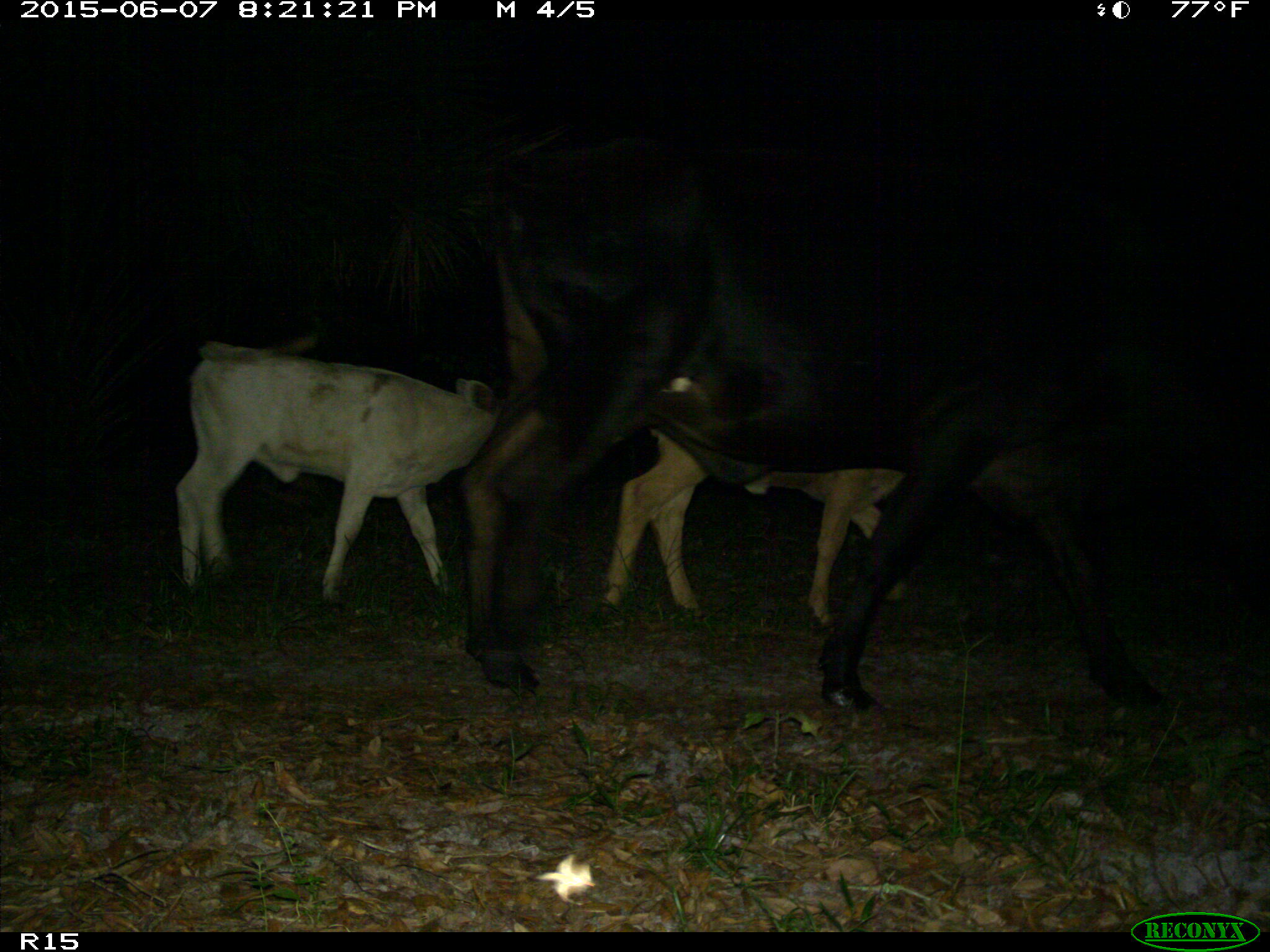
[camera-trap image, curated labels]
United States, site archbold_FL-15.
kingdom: Animalia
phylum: Chordata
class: Mammalia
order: Artiodactyla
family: Bovidae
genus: Bos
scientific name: Bos taurus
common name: domestic cow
Bos taurus (domestic cow).